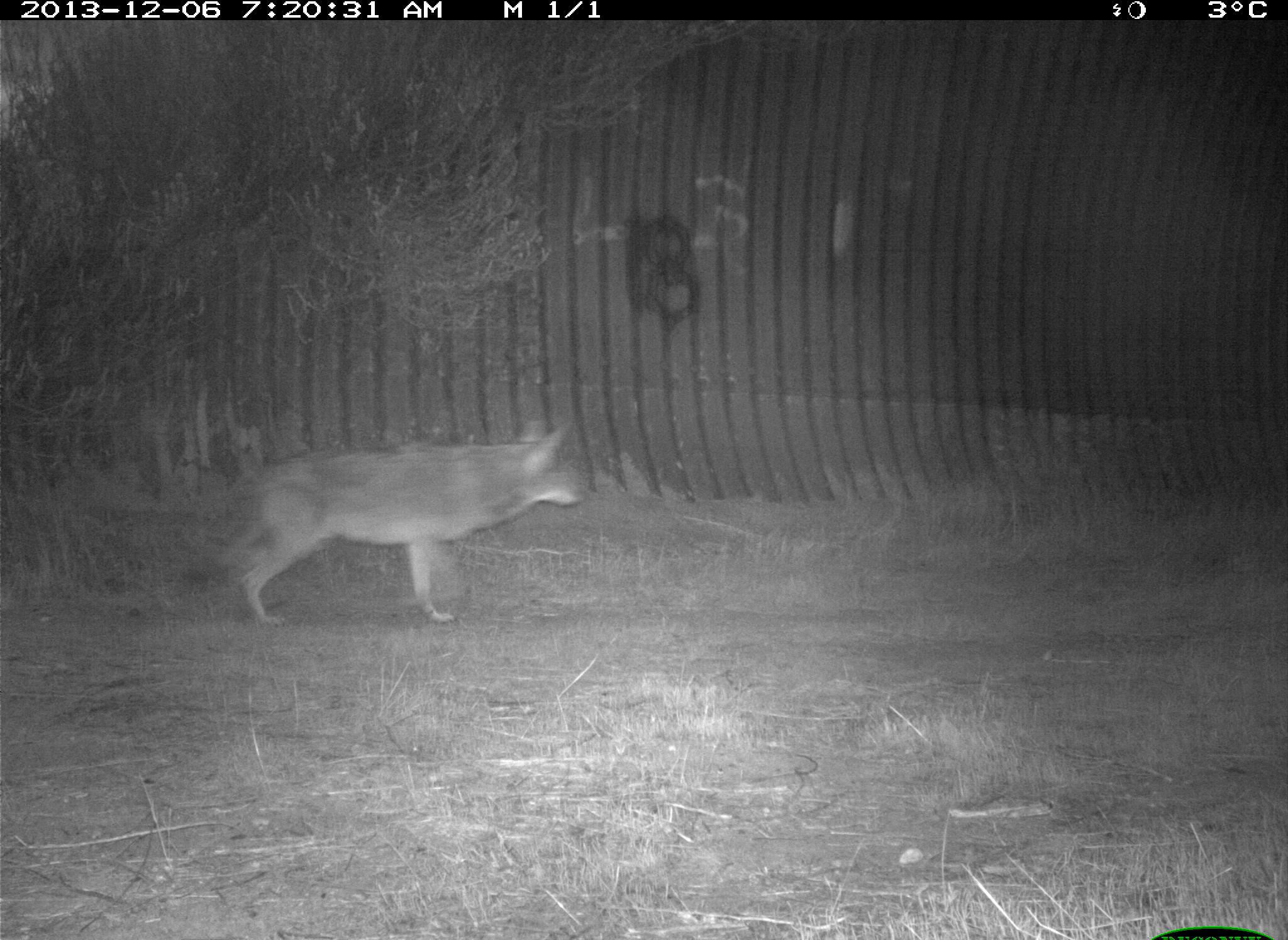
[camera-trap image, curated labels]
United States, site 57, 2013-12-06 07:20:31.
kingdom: Animalia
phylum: Chordata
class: Mammalia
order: Carnivora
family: Canidae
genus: Canis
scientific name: Canis latrans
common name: coyote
Coyote (Canis latrans).